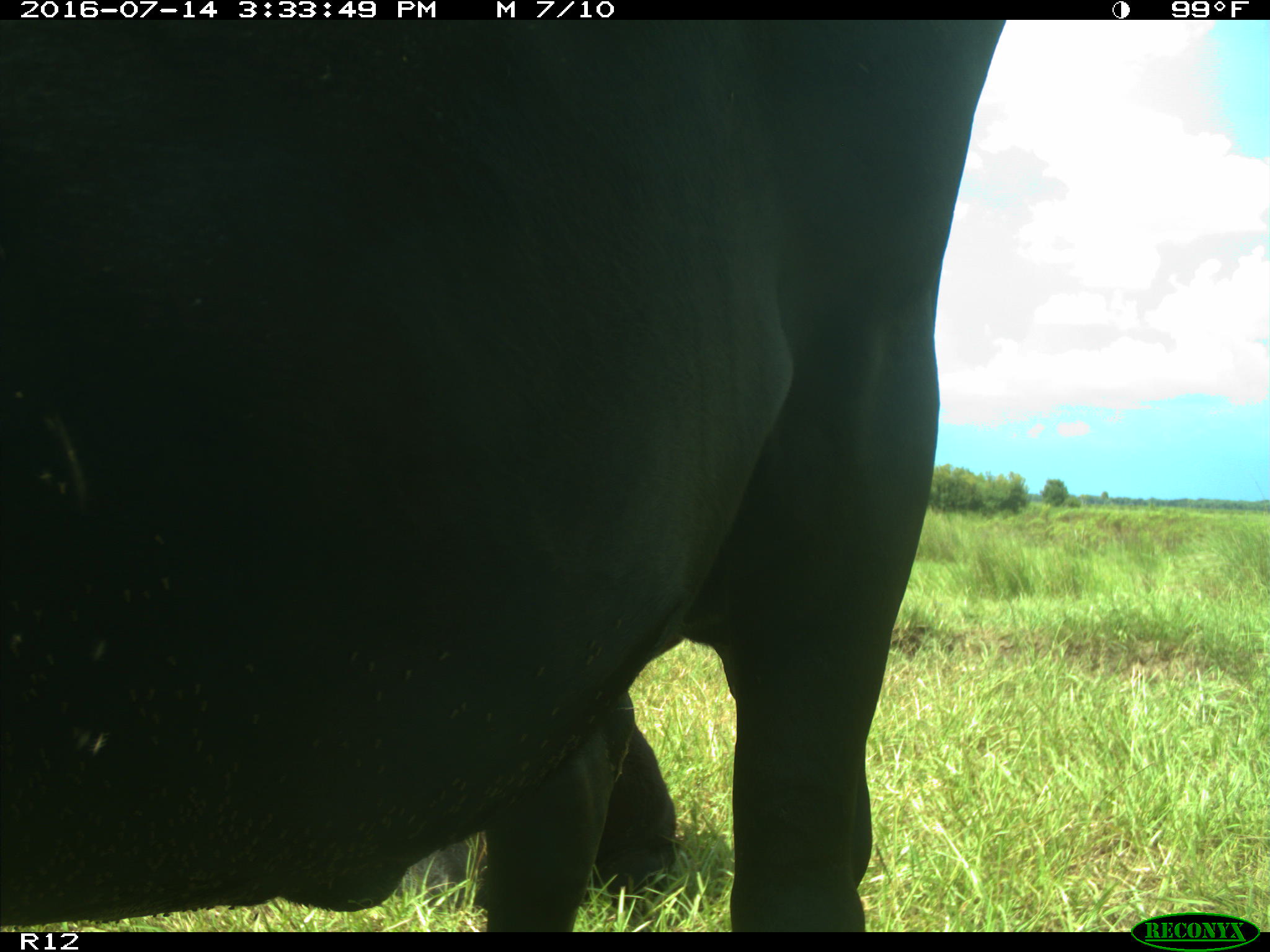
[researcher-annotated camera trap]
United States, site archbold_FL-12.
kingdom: Animalia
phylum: Chordata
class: Mammalia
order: Artiodactyla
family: Bovidae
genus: Bos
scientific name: Bos taurus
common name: domestic cow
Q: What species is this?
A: Bos taurus (domestic cow).